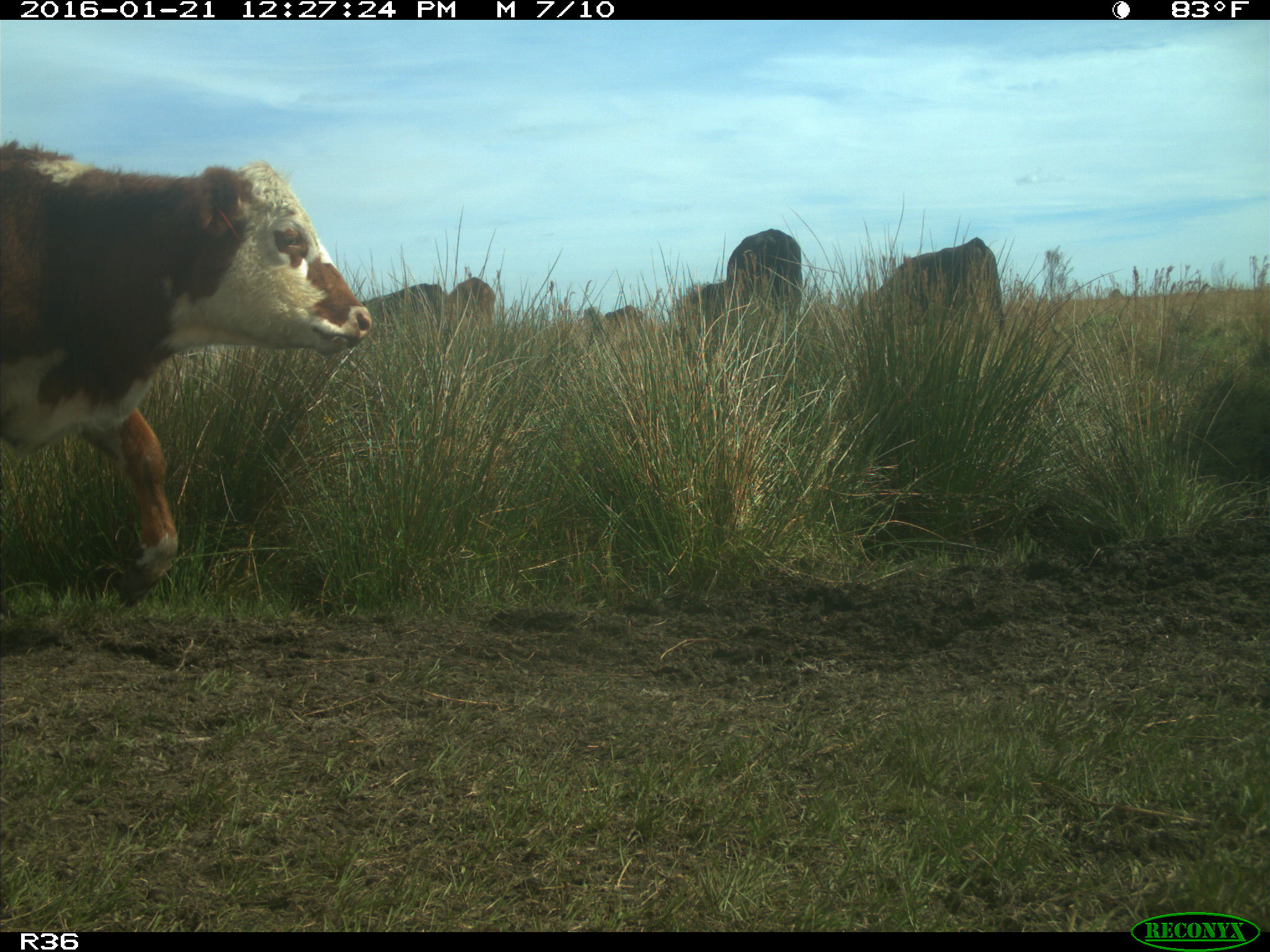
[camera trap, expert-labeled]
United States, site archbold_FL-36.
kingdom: Animalia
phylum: Chordata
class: Mammalia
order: Artiodactyla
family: Bovidae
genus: Bos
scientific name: Bos taurus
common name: domestic cow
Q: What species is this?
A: Bos taurus (domestic cow).